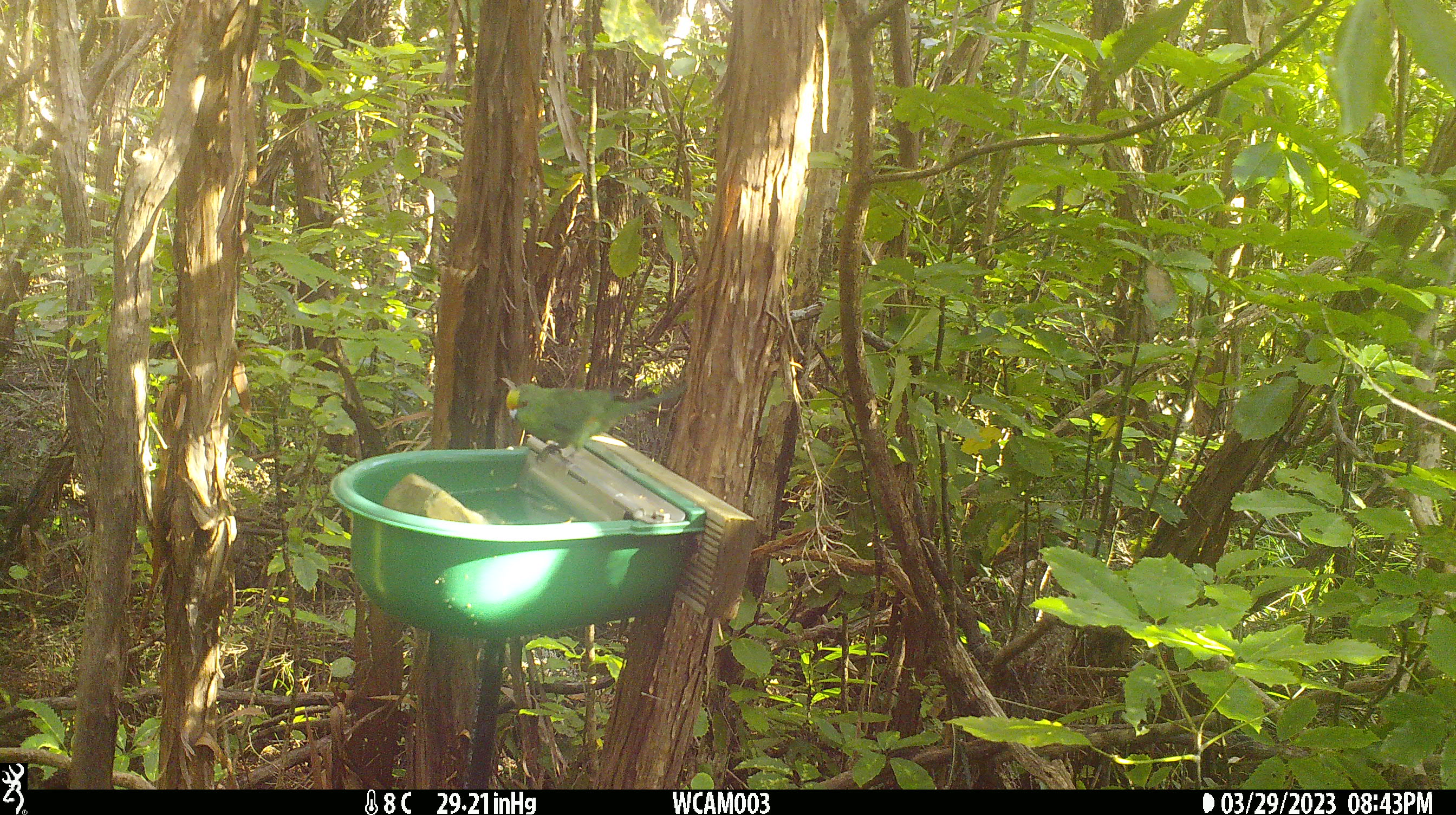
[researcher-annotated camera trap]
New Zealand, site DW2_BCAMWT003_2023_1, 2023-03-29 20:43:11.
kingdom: Animalia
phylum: Chordata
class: Aves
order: Psittaciformes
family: Psittaculidae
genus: Cyanoramphus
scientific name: Cyanoramphus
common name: parakeet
Parakeet (Cyanoramphus).